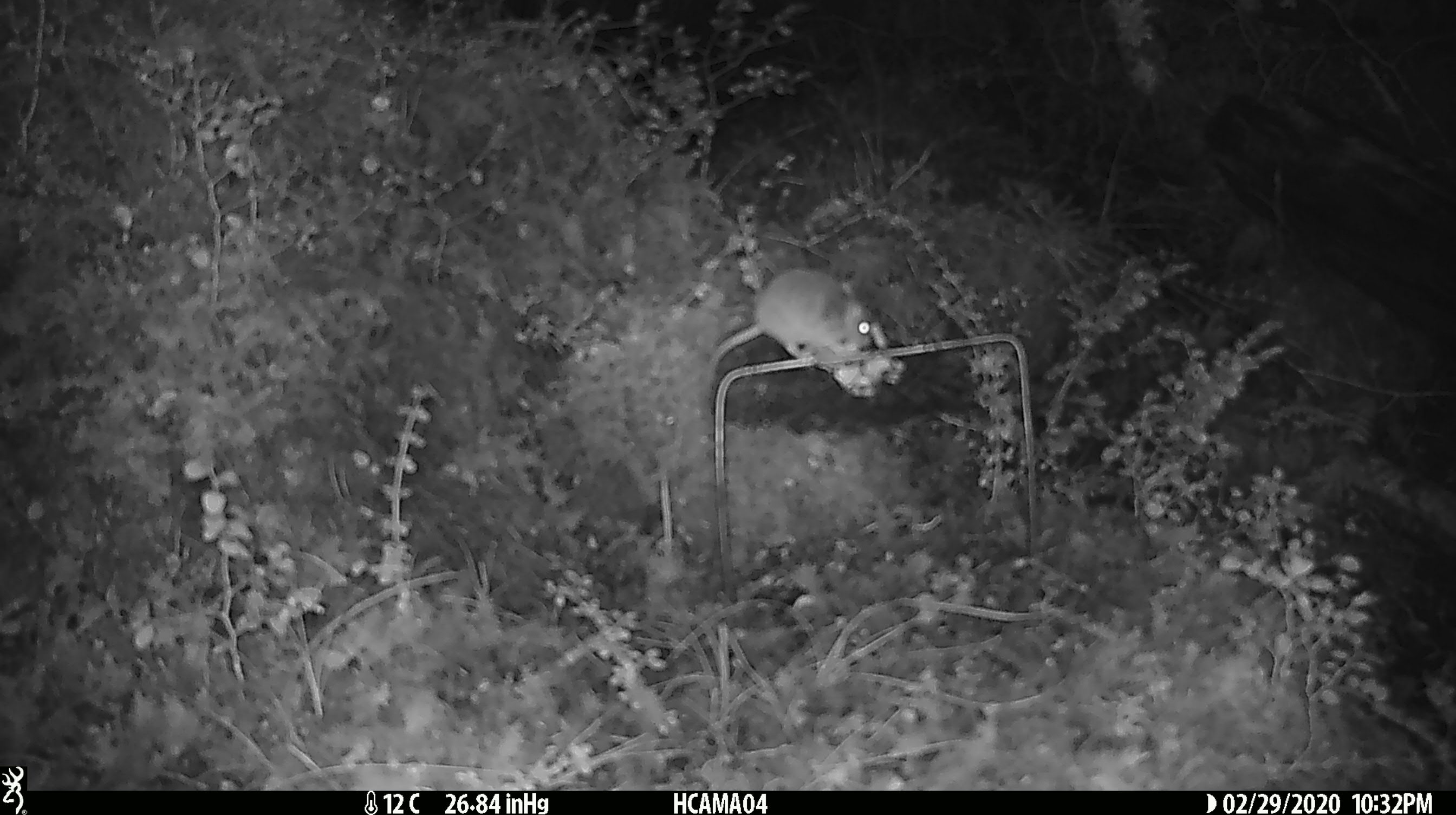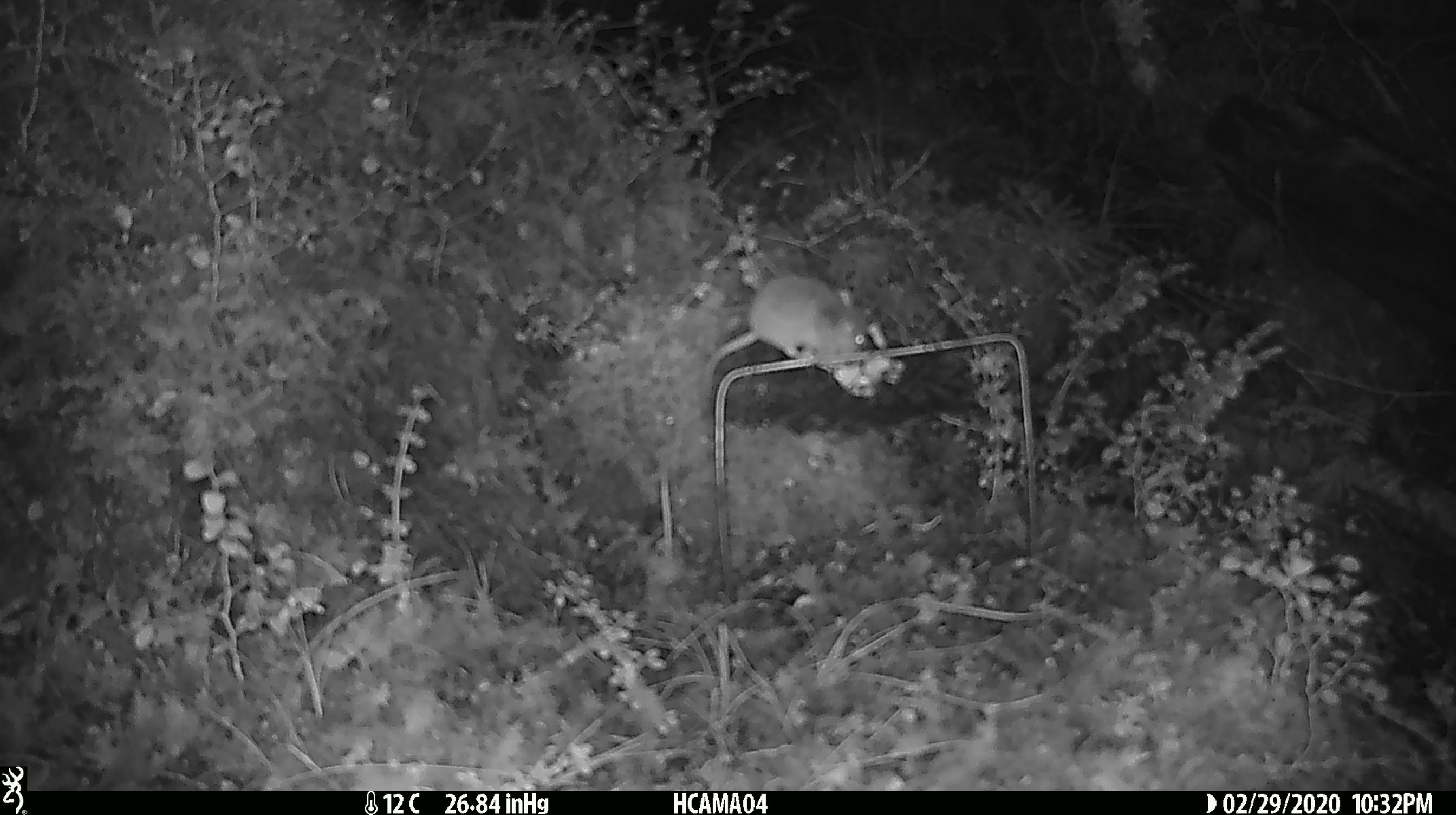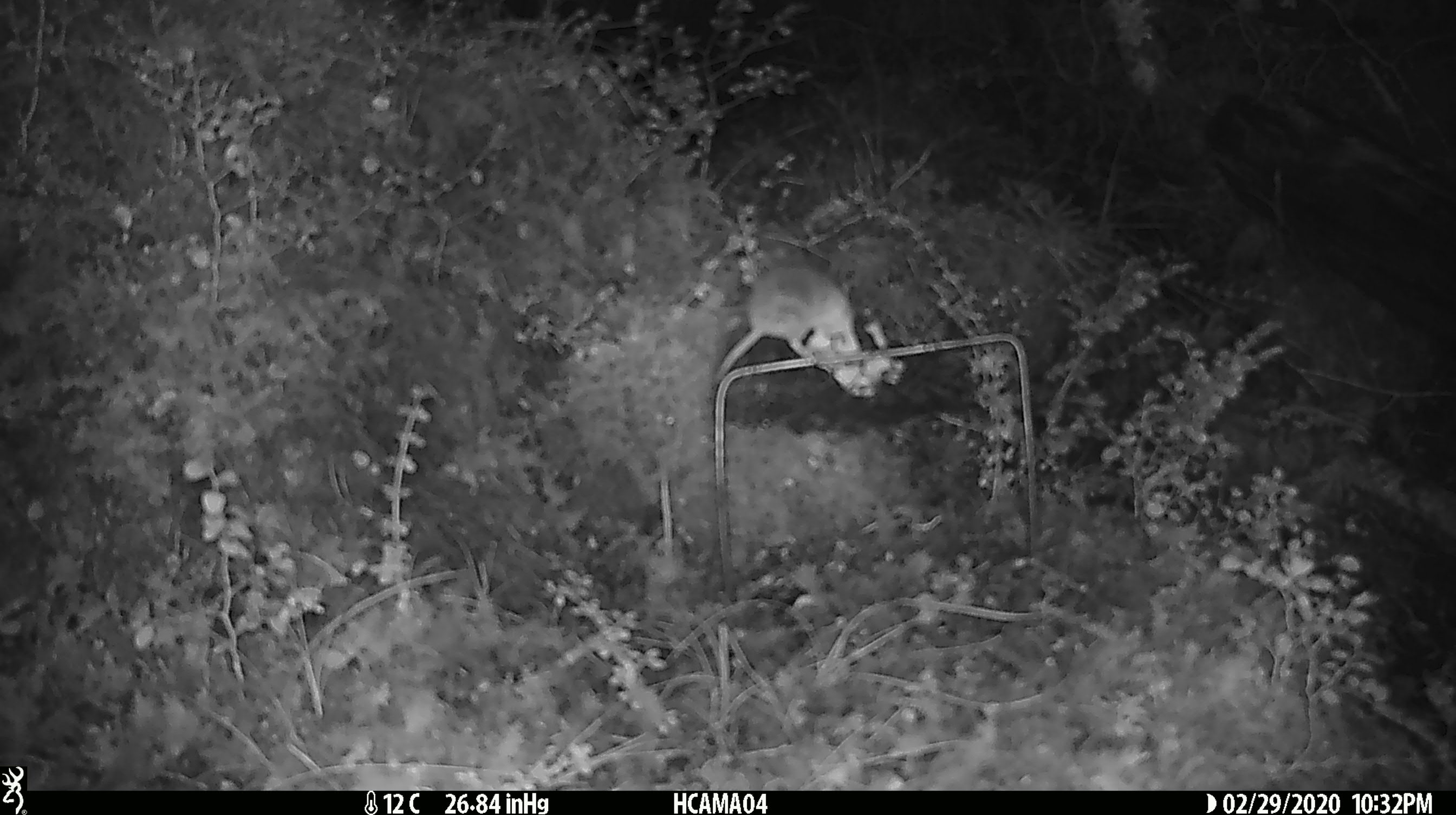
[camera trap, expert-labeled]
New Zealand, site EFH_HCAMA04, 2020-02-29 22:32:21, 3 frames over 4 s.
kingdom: Animalia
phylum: Chordata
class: Mammalia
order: Rodentia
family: Muridae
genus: Mus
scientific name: Mus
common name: mouse